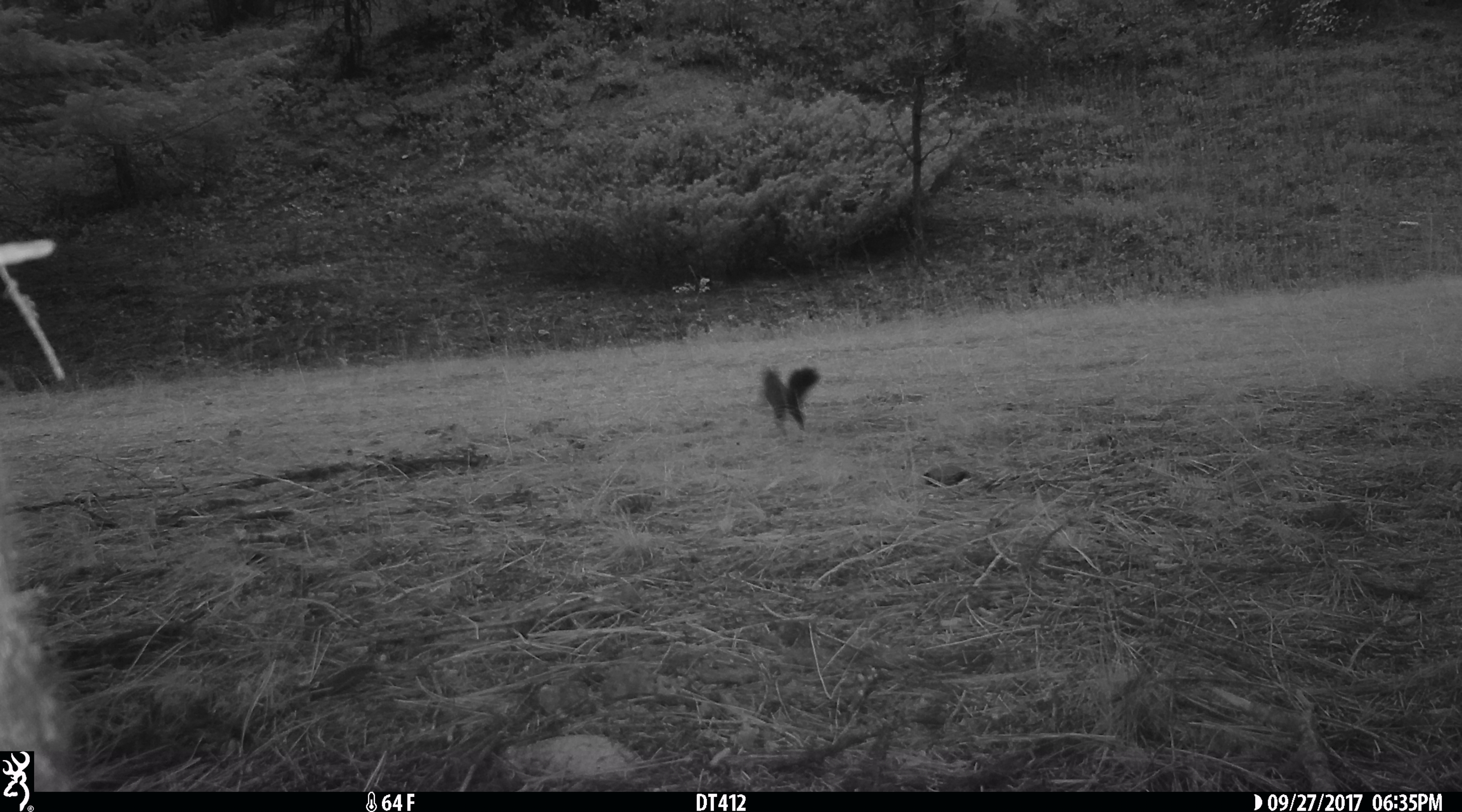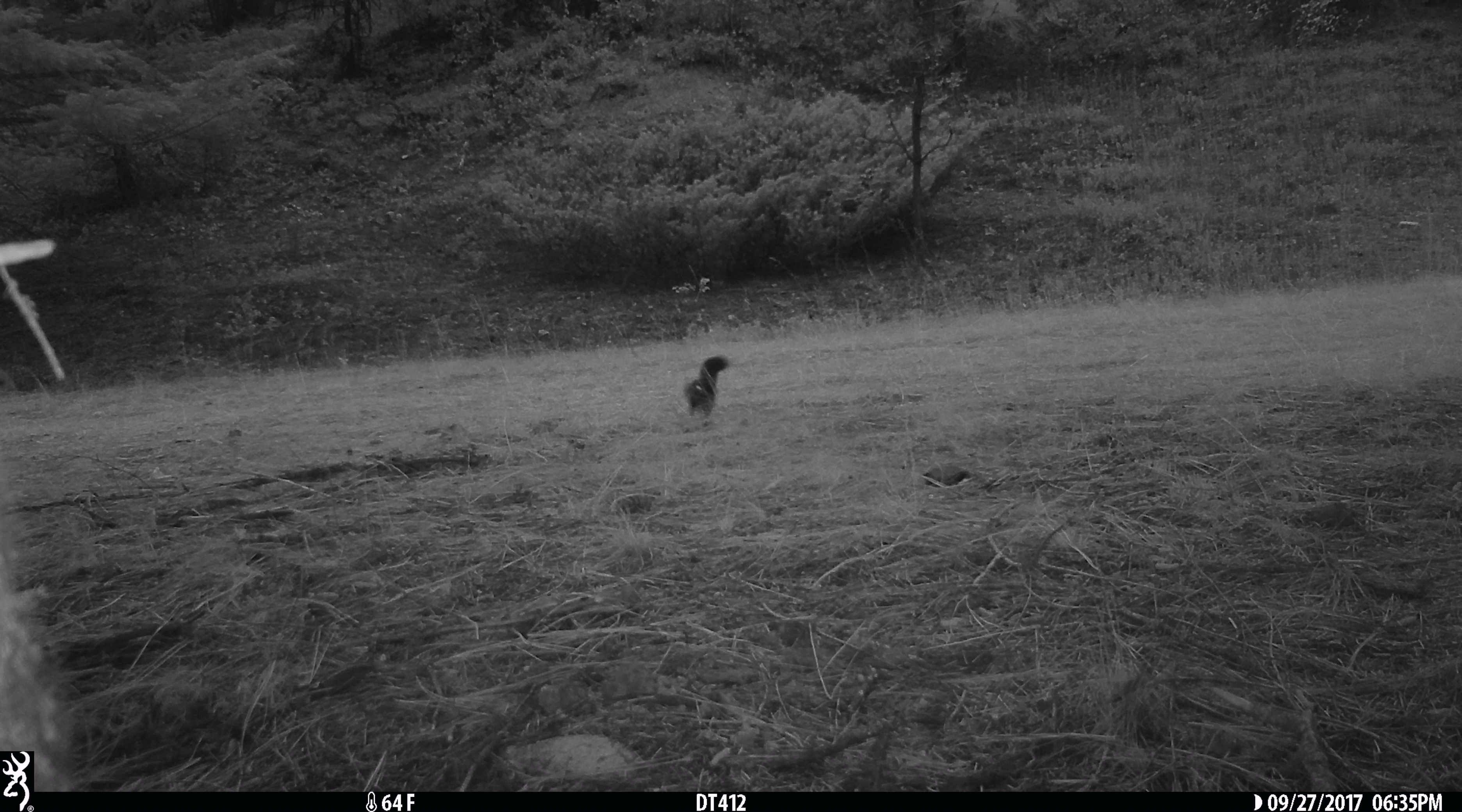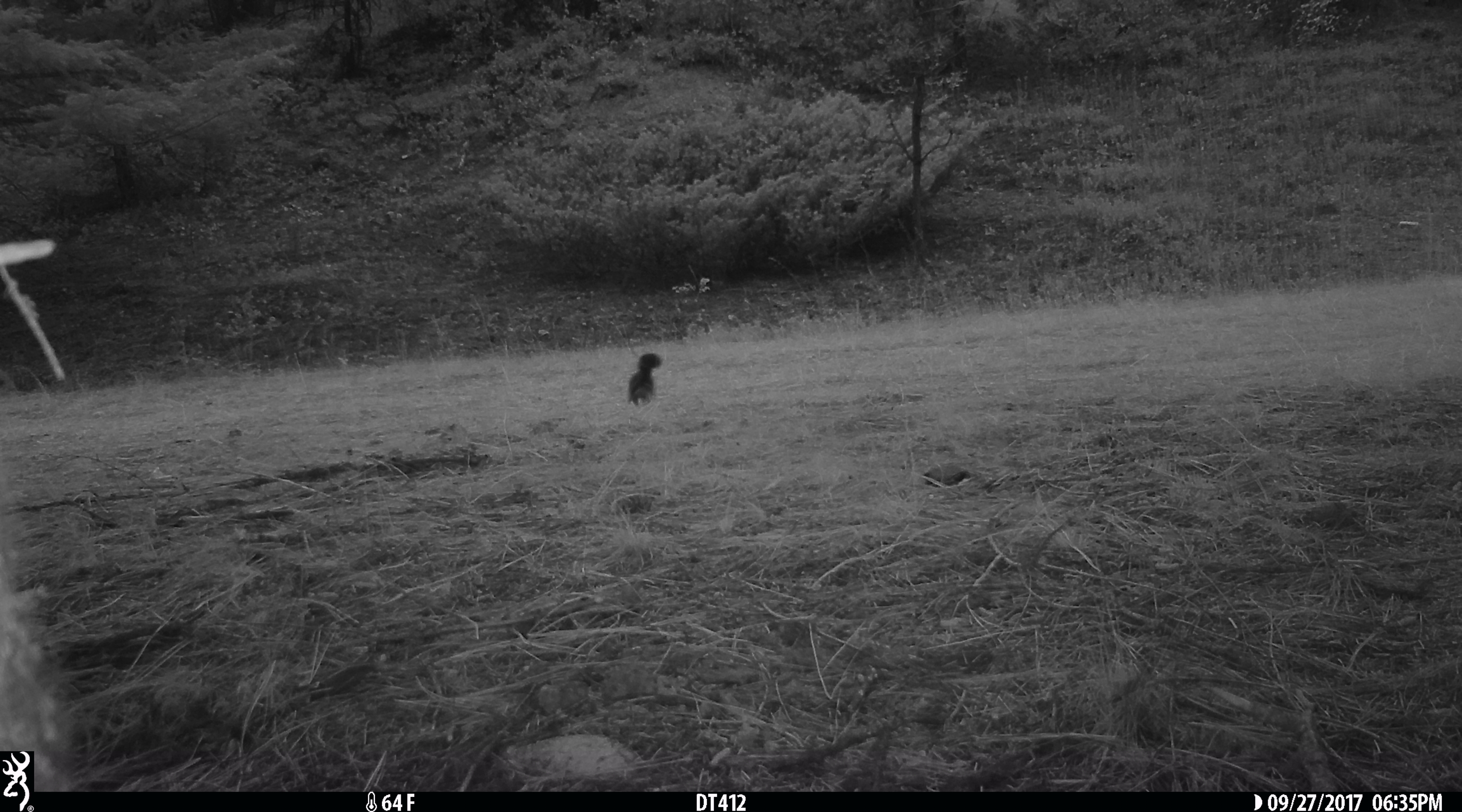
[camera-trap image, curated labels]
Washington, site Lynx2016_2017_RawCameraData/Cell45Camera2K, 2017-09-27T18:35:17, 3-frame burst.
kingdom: Animalia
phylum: Chordata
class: Mammalia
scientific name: Mammalia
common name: small mammal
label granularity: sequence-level